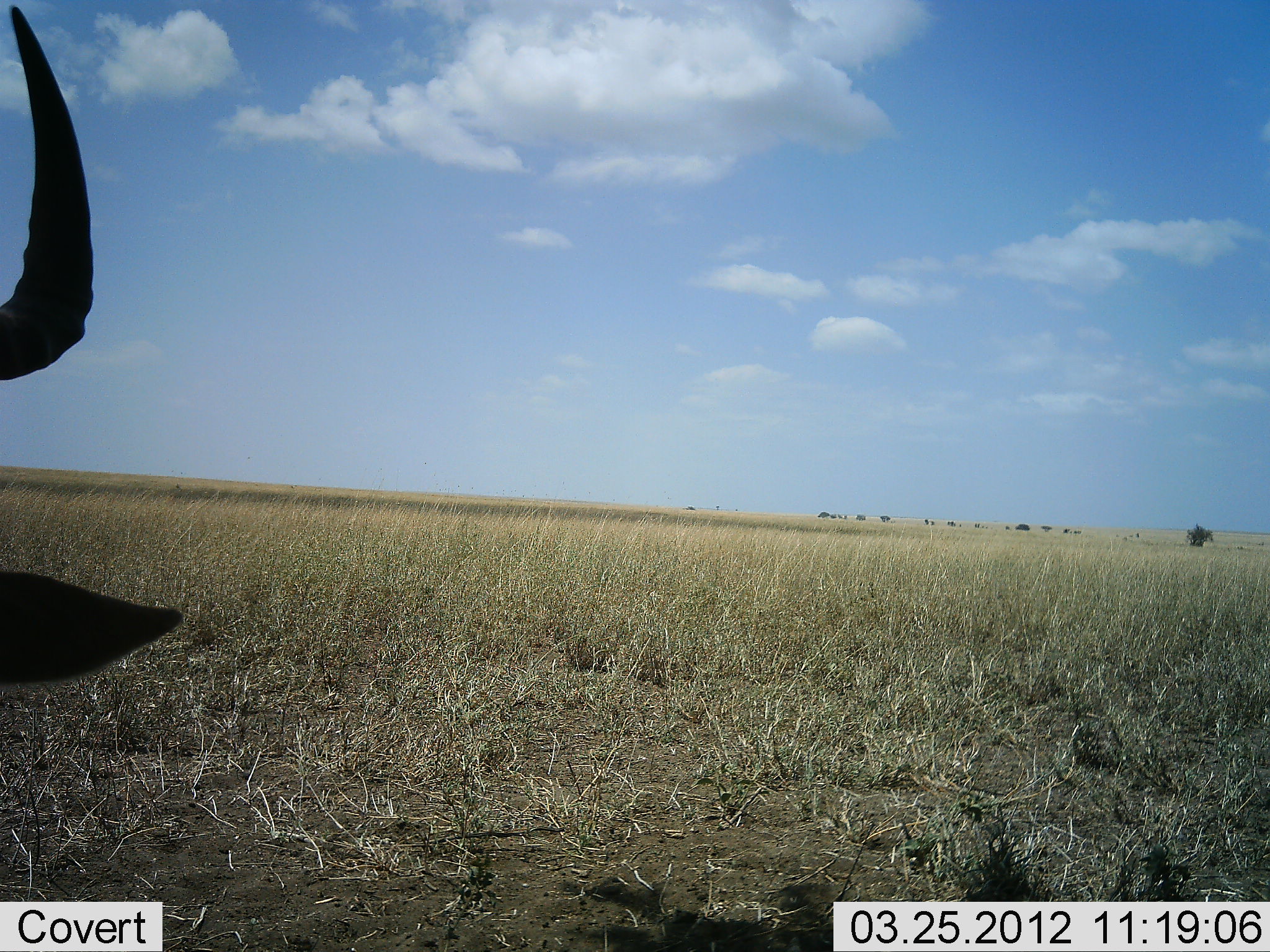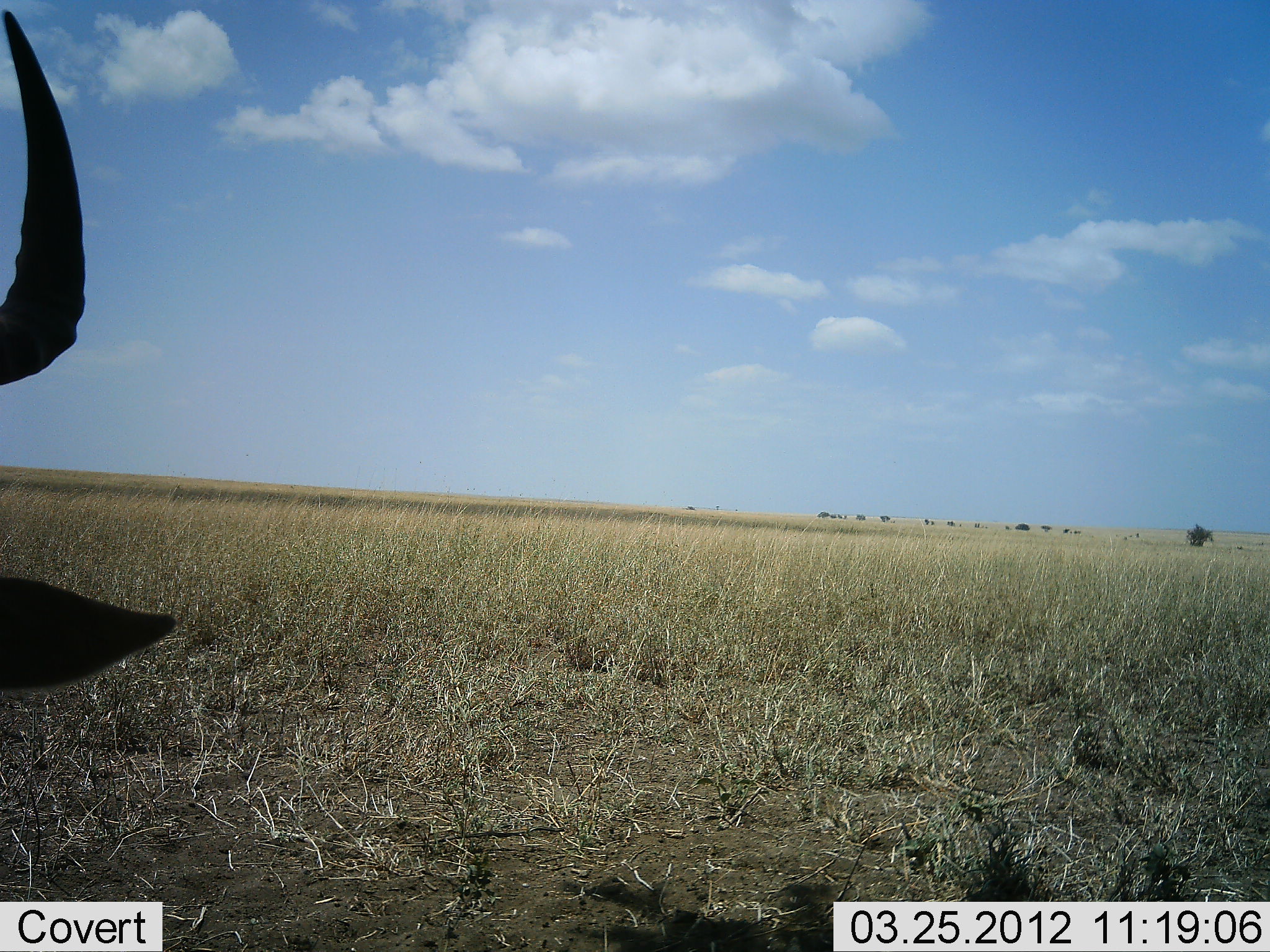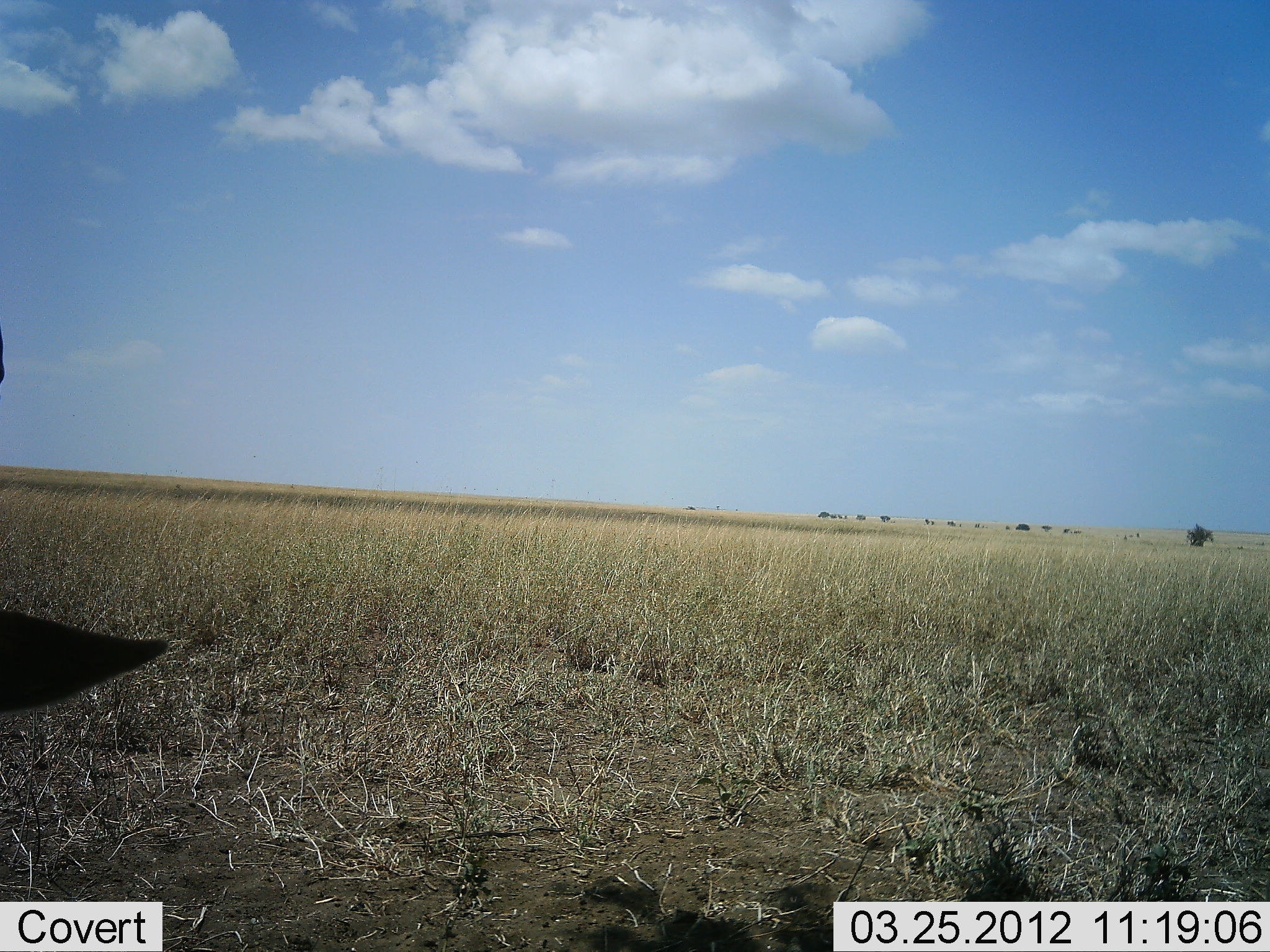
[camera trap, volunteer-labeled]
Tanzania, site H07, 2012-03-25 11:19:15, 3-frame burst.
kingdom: Animalia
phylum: Chordata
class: Mammalia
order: Artiodactyla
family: Bovidae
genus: Alcelaphus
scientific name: Alcelaphus buselaphus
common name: hartebeest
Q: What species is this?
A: Hartebeest (Alcelaphus buselaphus).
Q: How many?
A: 1.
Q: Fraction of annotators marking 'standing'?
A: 27%.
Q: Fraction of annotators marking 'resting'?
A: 55%.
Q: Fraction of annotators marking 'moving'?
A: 18%.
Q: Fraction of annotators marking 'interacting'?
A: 0%.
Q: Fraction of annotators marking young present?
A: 0%.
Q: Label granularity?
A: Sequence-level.